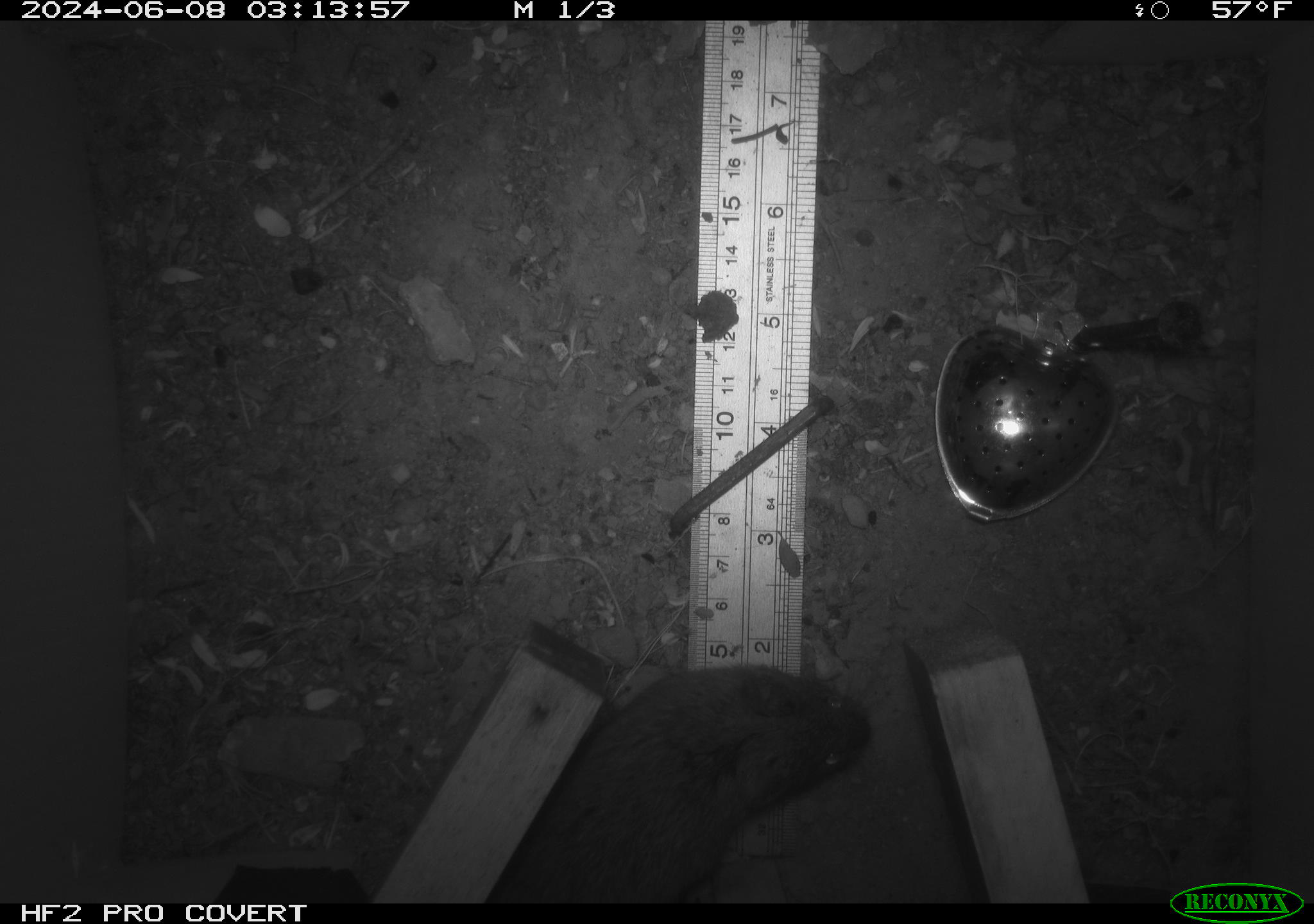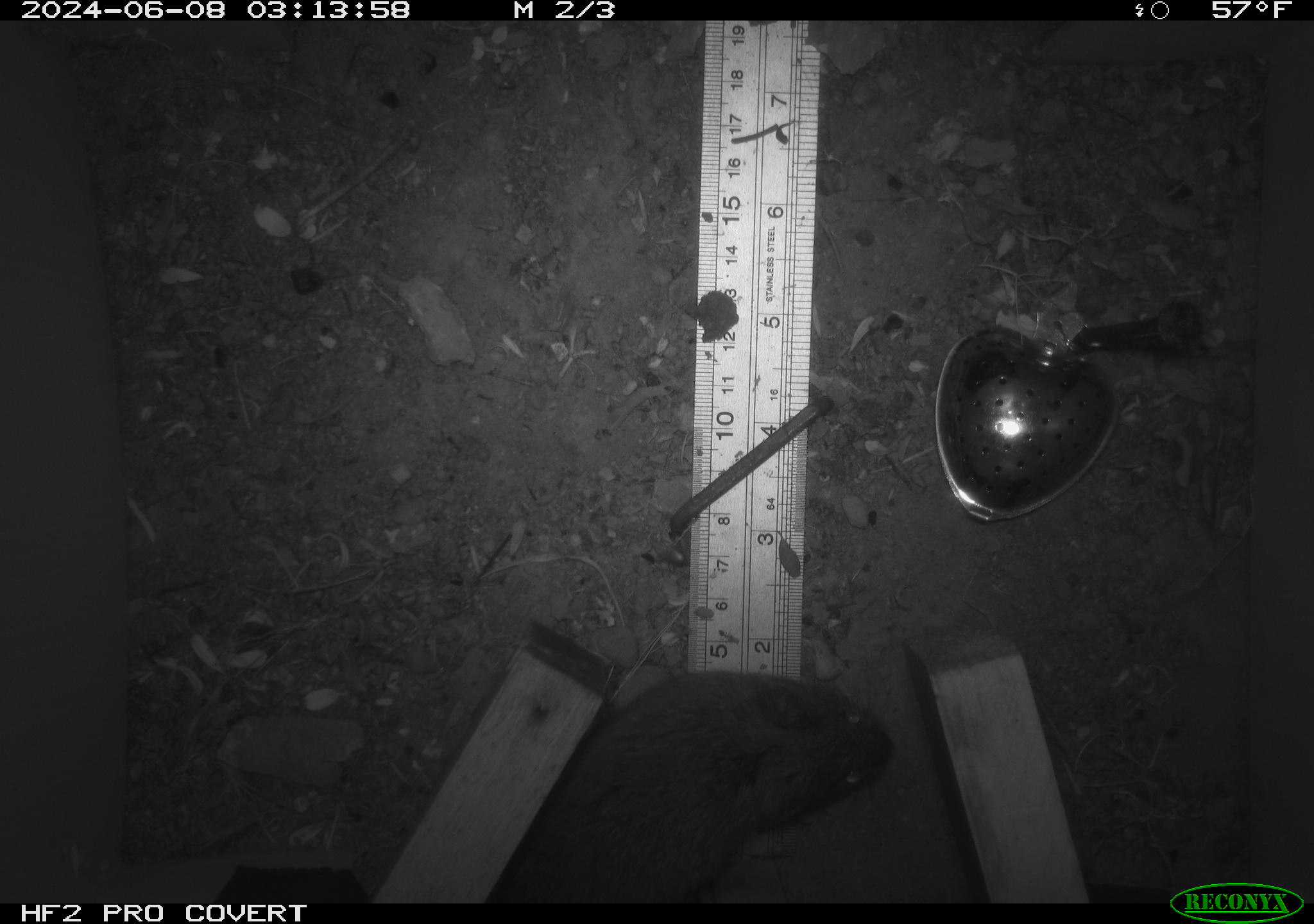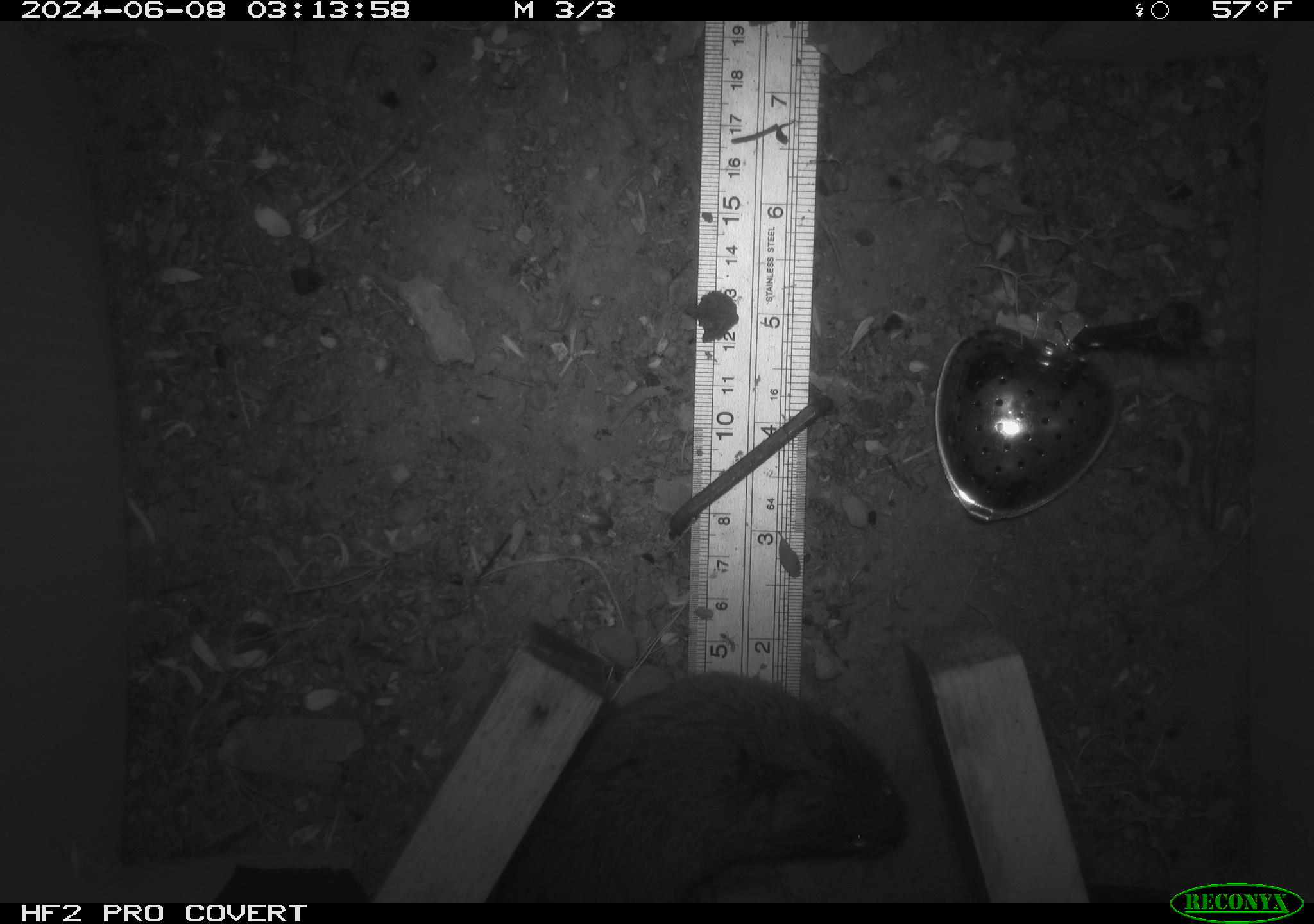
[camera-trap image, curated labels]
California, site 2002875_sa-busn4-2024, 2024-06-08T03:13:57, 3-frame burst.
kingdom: Animalia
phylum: Chordata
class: Mammalia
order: Rodentia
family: Cricetidae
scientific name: Arvicolinae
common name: voles, lemmings, and muskrats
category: arvicolinae subfamily